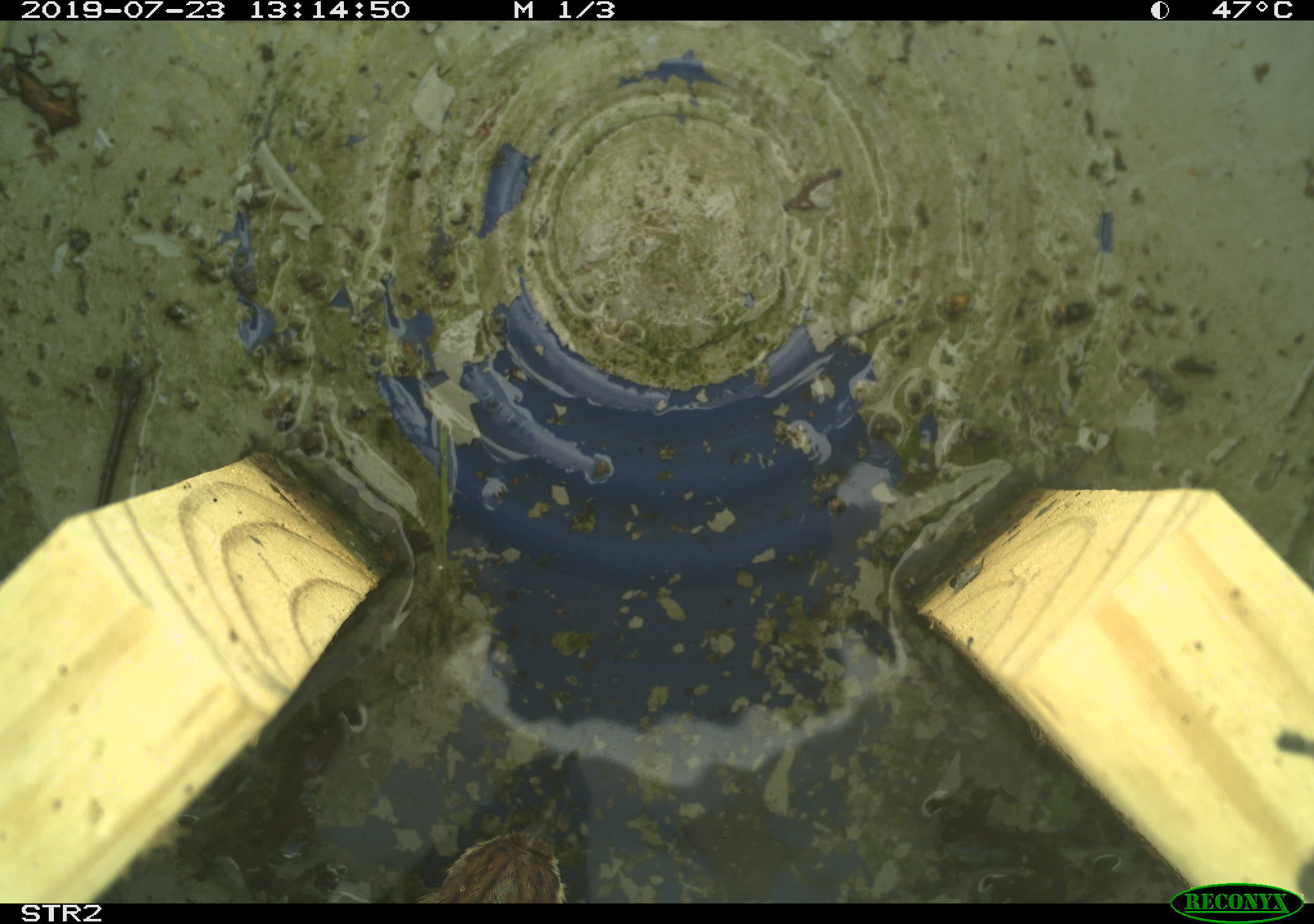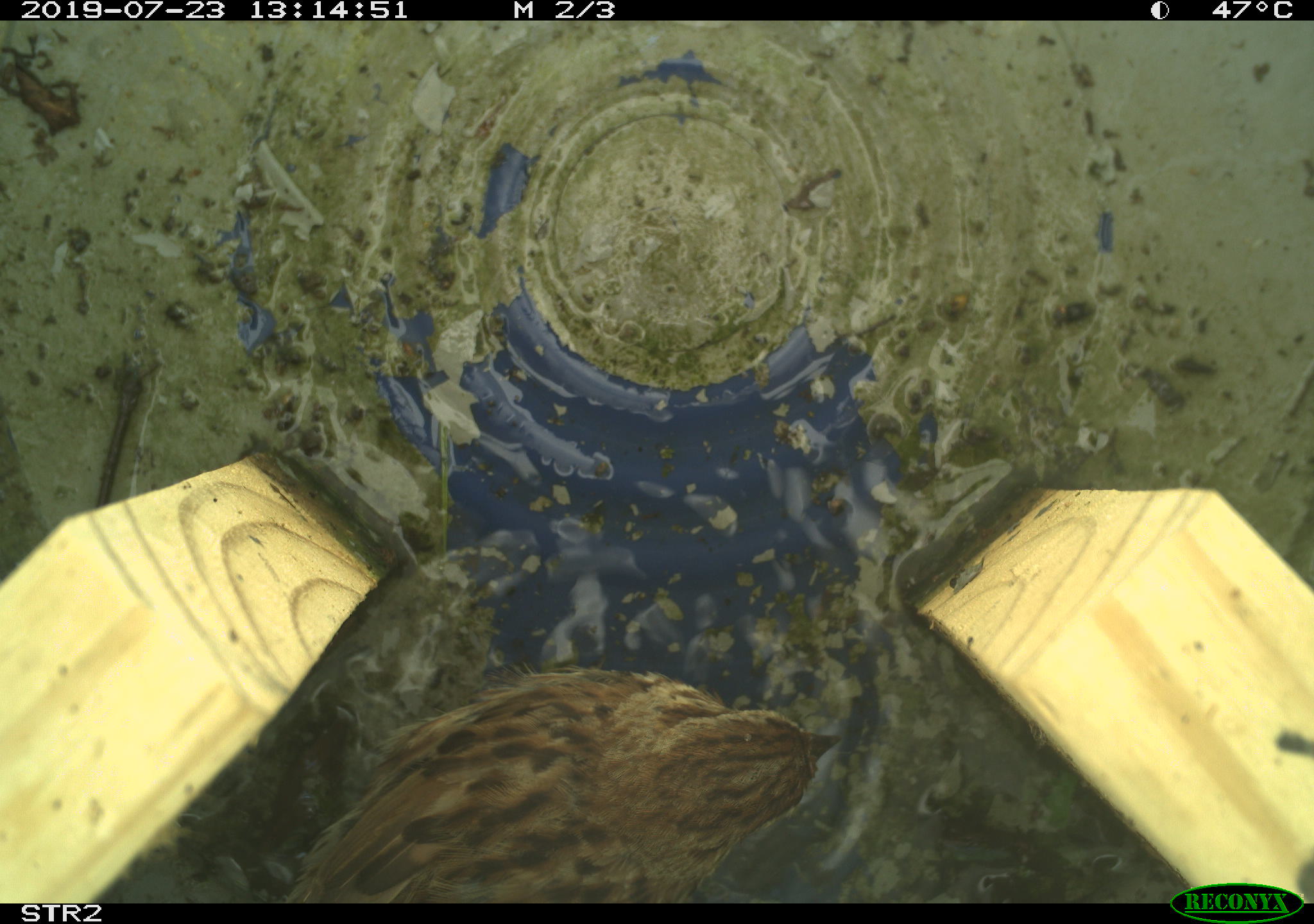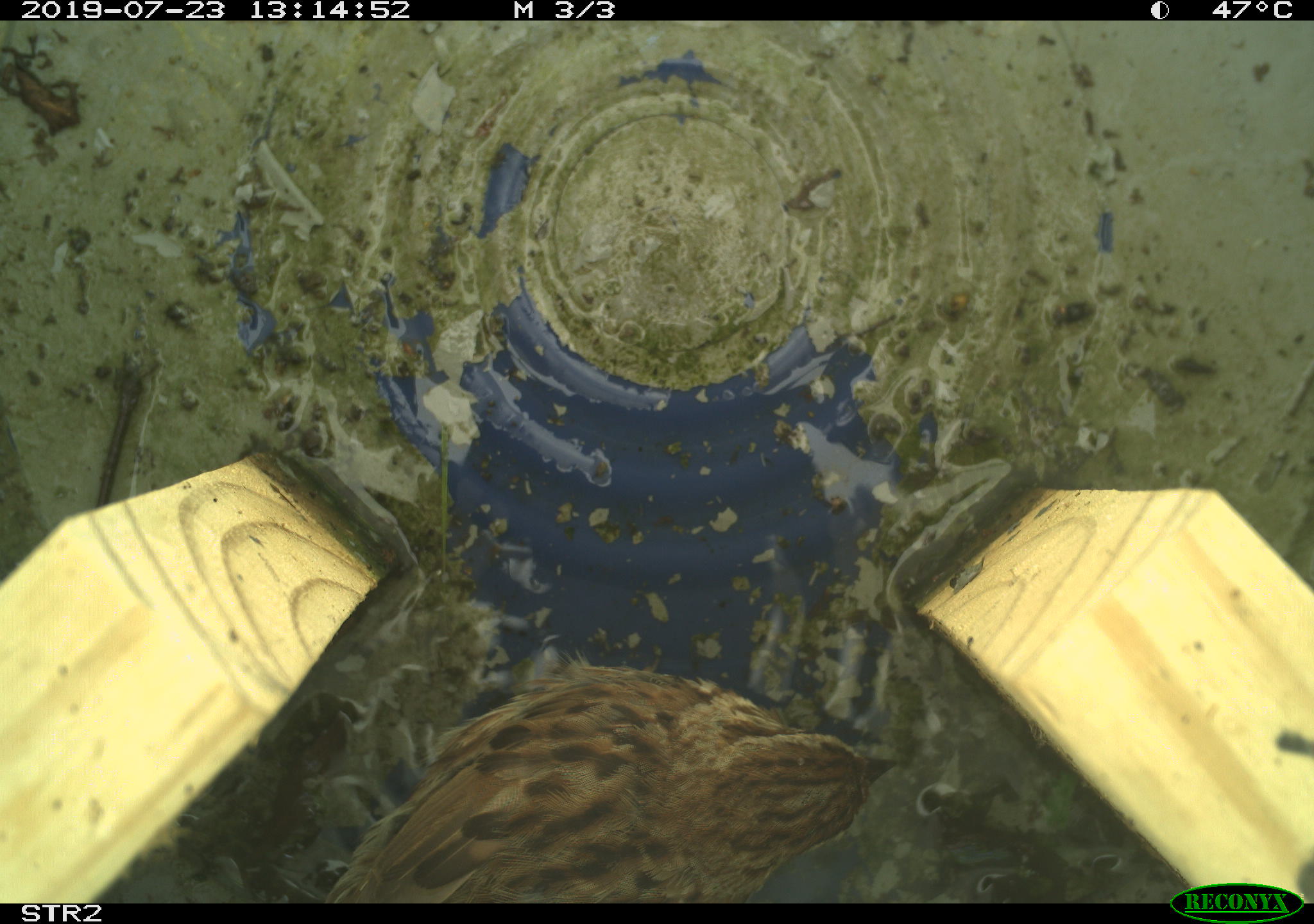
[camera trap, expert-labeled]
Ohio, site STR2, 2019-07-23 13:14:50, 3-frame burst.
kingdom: Animalia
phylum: Chordata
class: Aves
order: Passeriformes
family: Passerellidae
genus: Melospiza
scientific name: Melospiza melodia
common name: song sparrow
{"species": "song sparrow (Melospiza melodia)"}